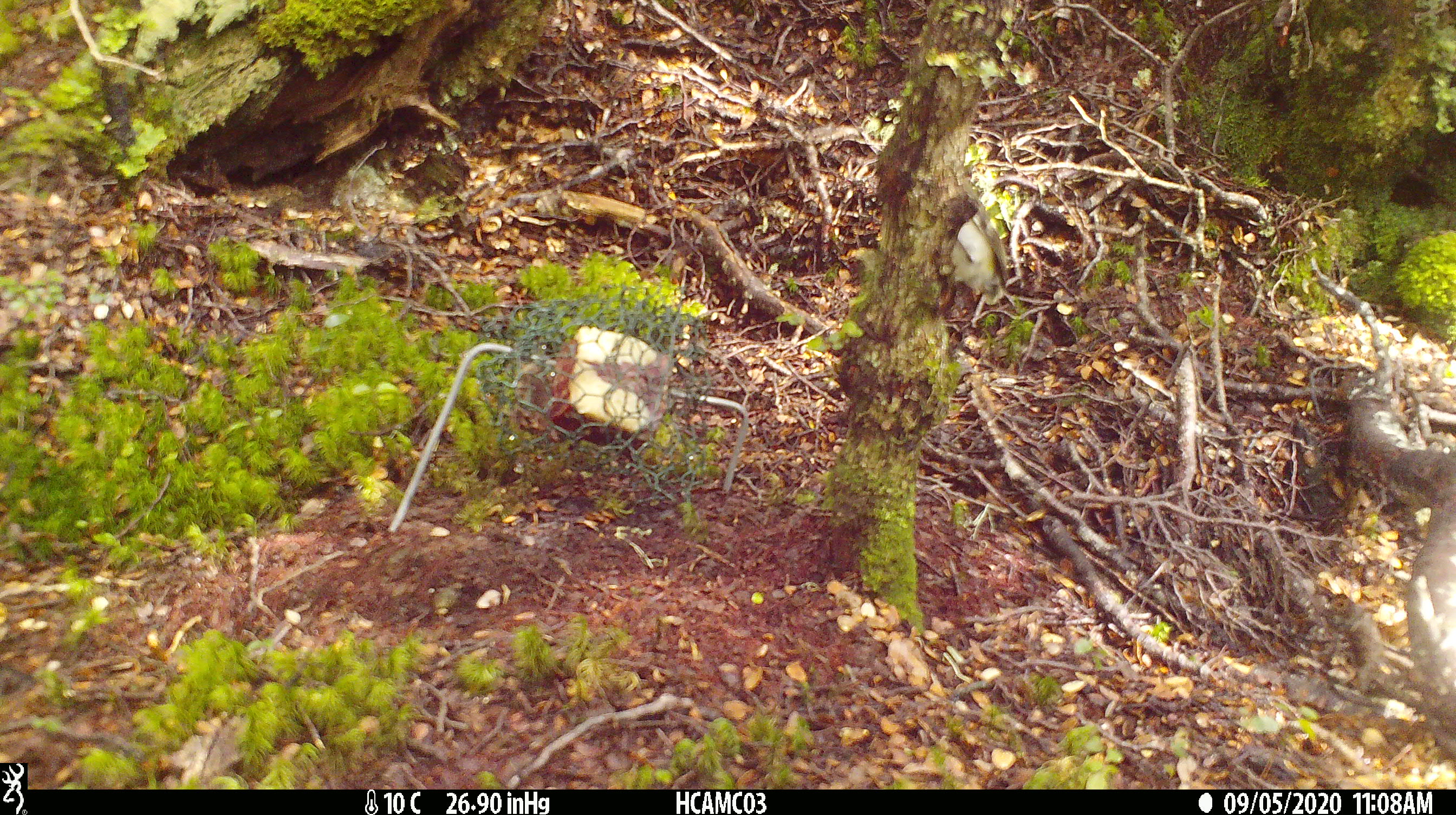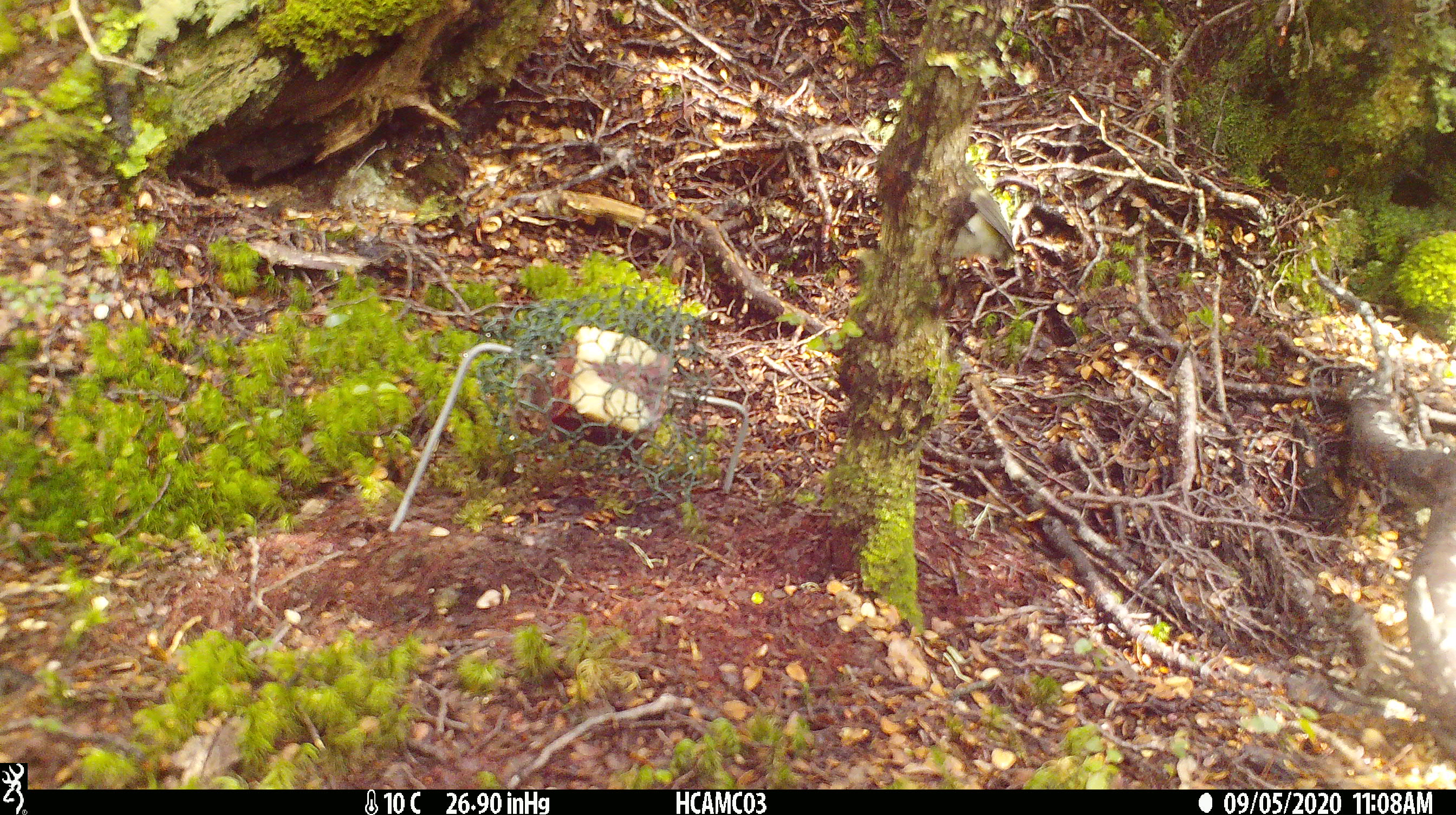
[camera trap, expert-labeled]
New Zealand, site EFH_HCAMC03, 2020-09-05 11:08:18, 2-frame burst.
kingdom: Animalia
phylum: Chordata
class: Aves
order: Passeriformes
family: Acanthisittidae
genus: Acanthisitta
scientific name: Acanthisitta chloris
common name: rifleman